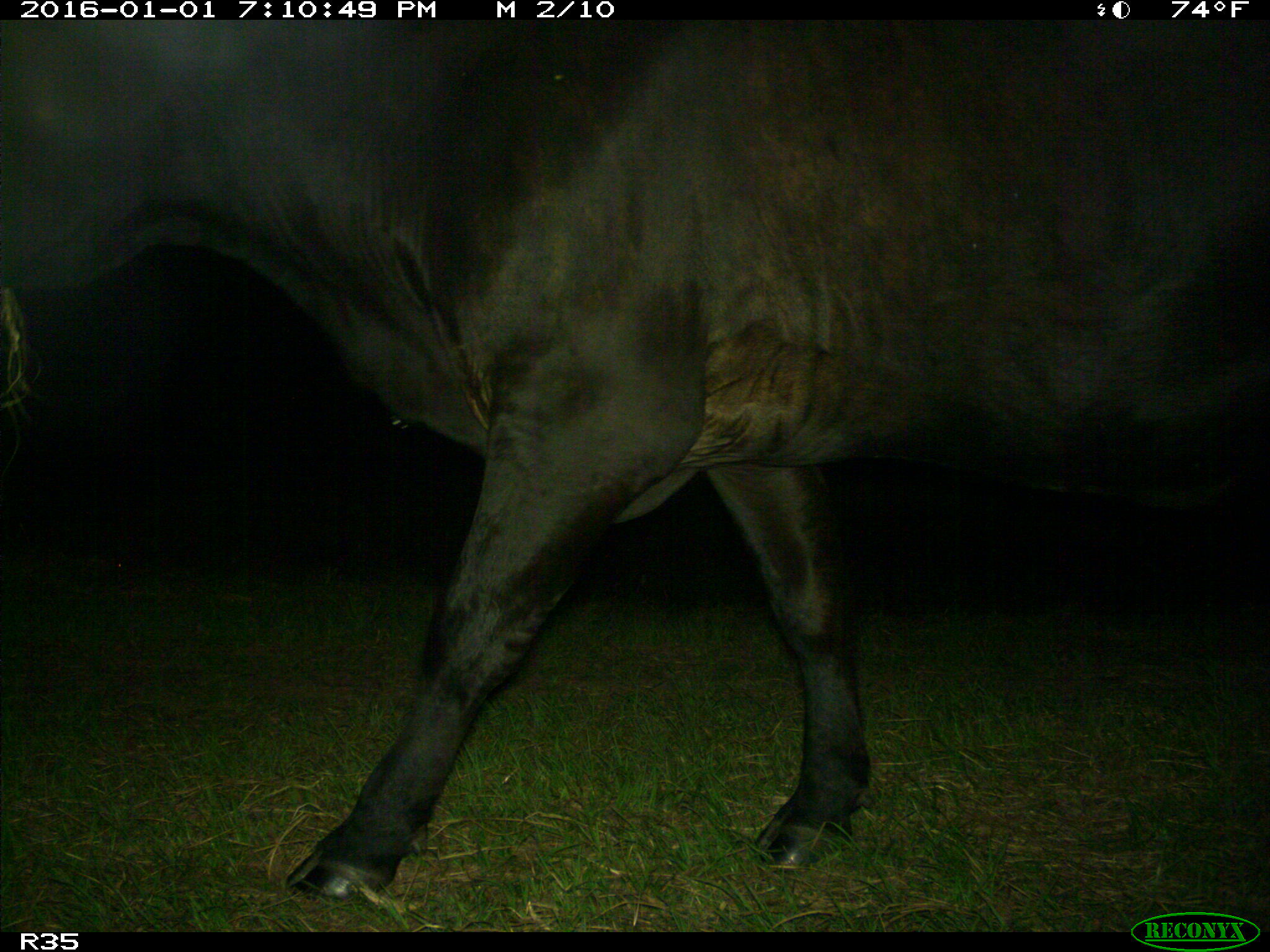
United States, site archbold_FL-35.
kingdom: Animalia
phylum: Chordata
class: Mammalia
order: Artiodactyla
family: Bovidae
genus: Bos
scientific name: Bos taurus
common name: domestic cow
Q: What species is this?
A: Bos taurus (domestic cow).